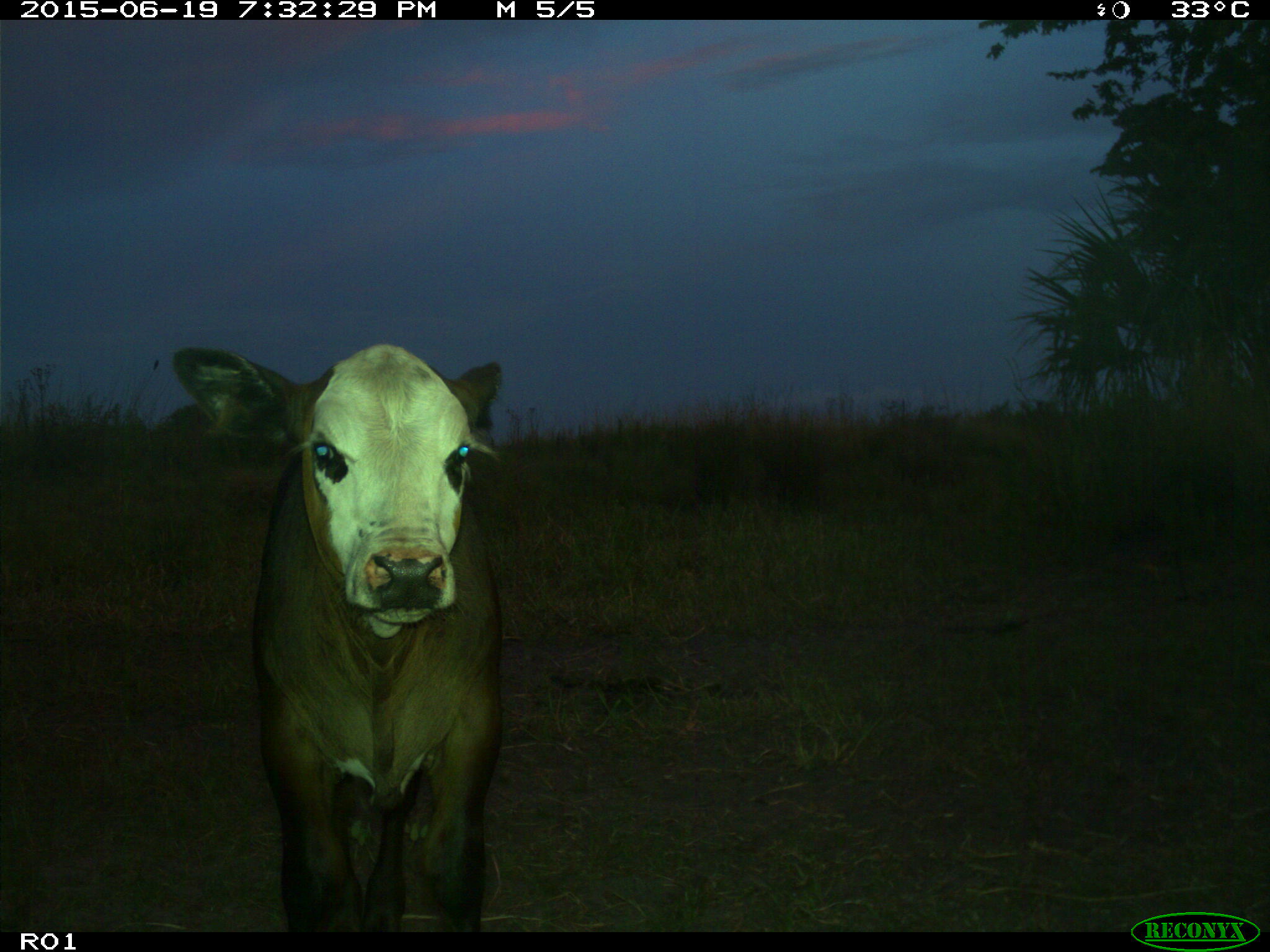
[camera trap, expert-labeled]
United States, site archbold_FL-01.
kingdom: Animalia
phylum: Chordata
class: Mammalia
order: Artiodactyla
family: Bovidae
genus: Bos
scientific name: Bos taurus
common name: domestic cow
Bos taurus (domestic cow).